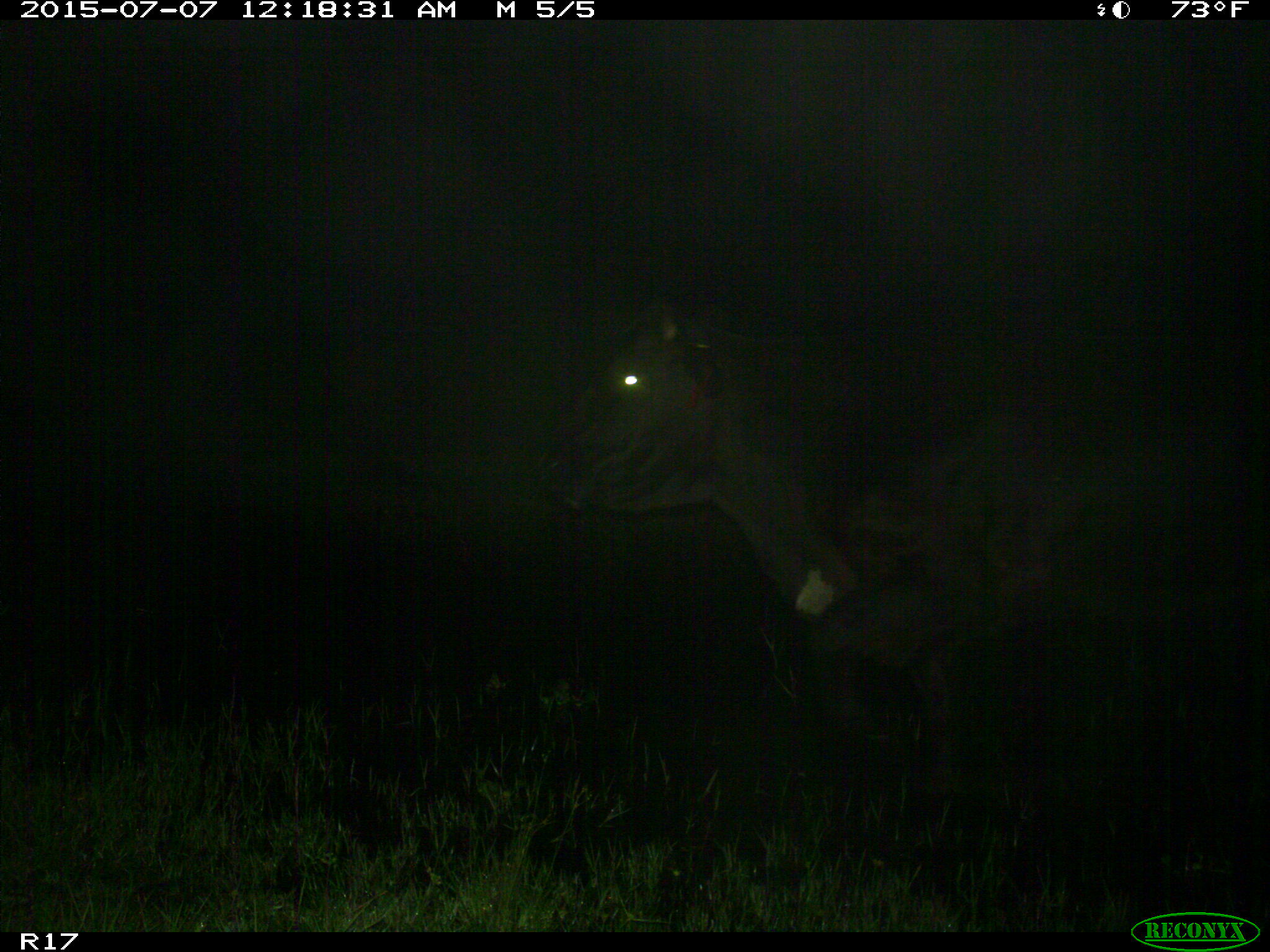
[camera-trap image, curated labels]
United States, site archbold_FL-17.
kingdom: Animalia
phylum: Chordata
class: Mammalia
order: Artiodactyla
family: Bovidae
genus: Bos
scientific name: Bos taurus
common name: domestic cow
Bos taurus (domestic cow).